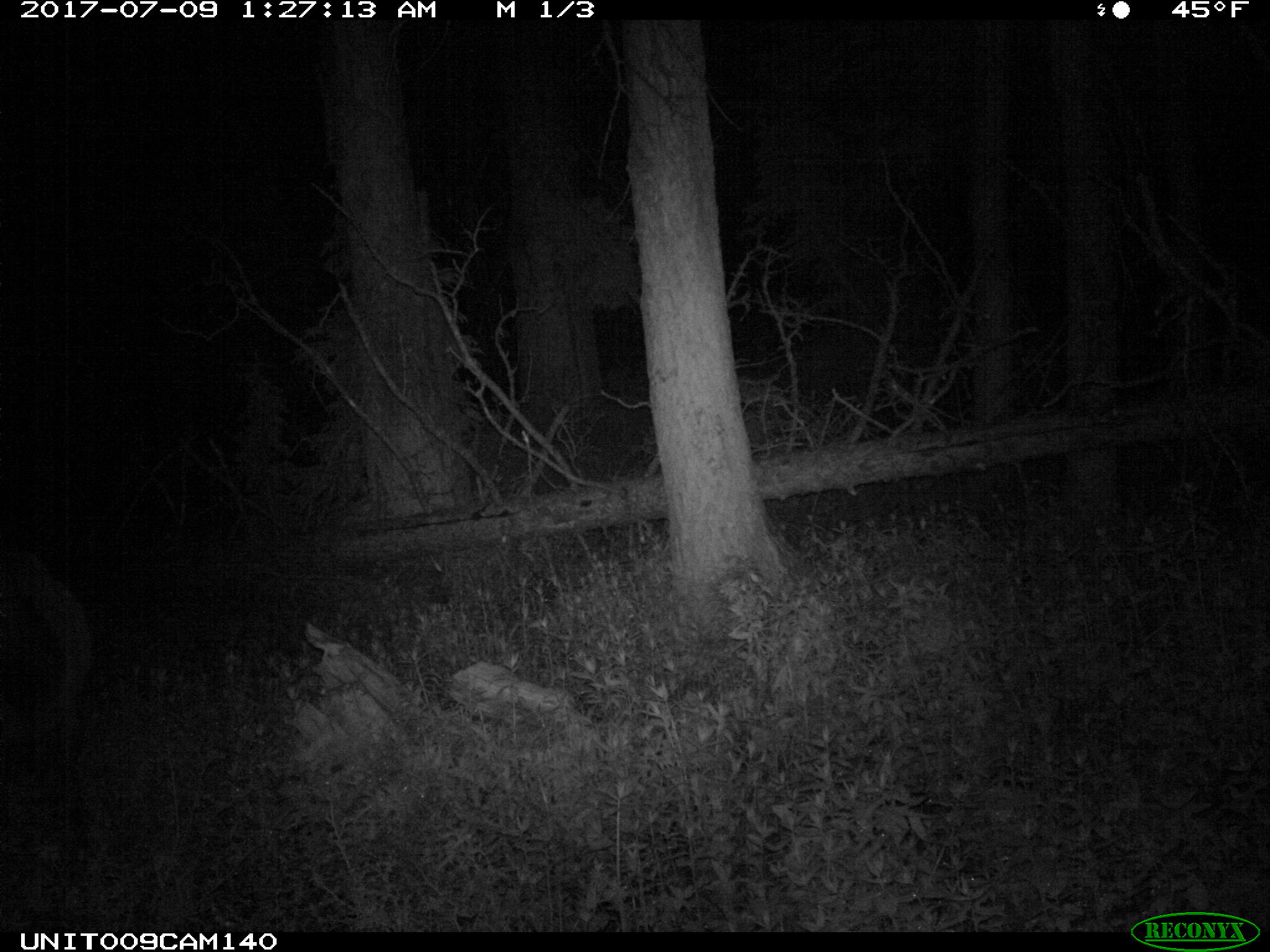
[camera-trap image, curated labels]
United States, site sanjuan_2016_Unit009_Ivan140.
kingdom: Animalia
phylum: Chordata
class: Mammalia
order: Artiodactyla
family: Cervidae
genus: Cervus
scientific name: Cervus elaphus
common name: red deer